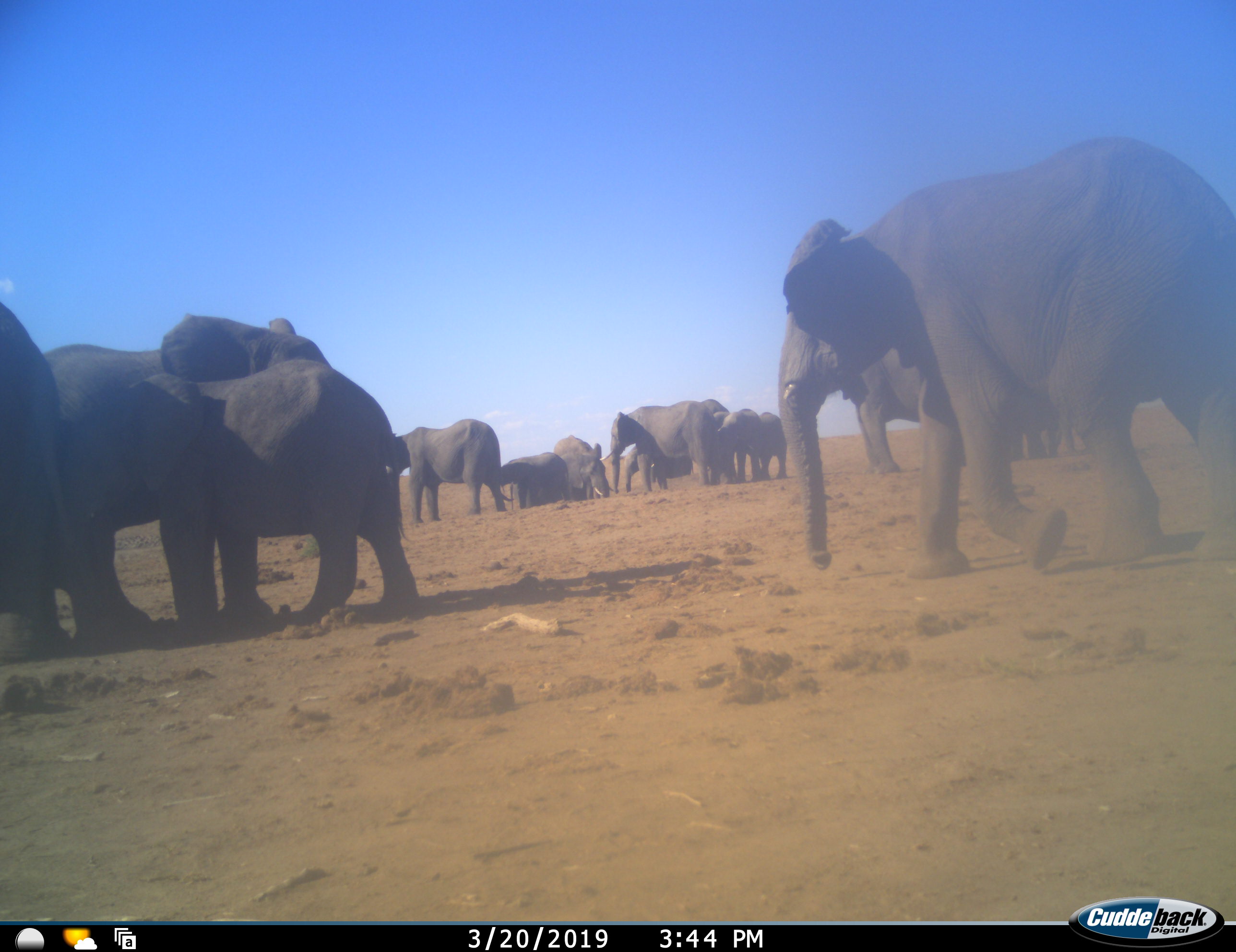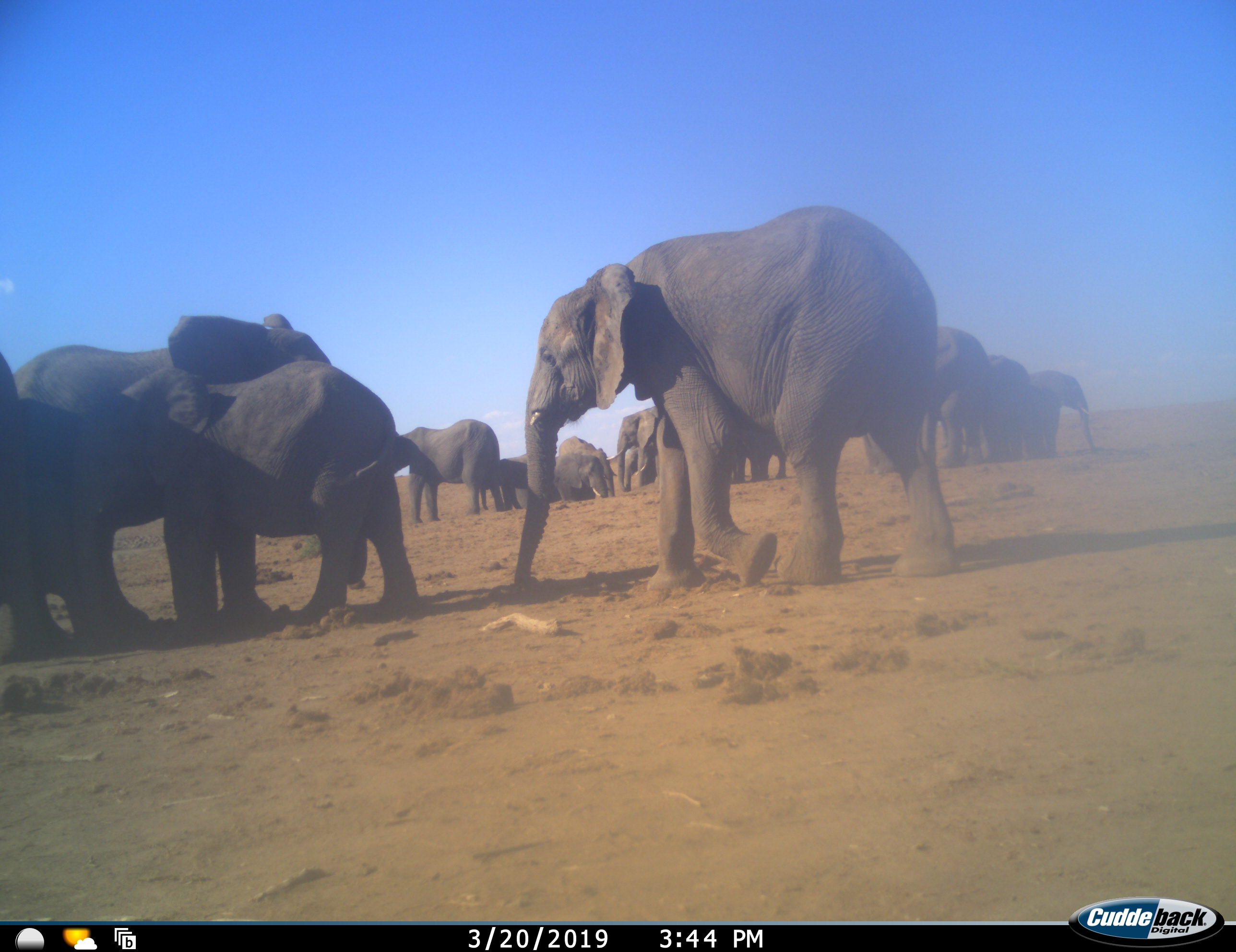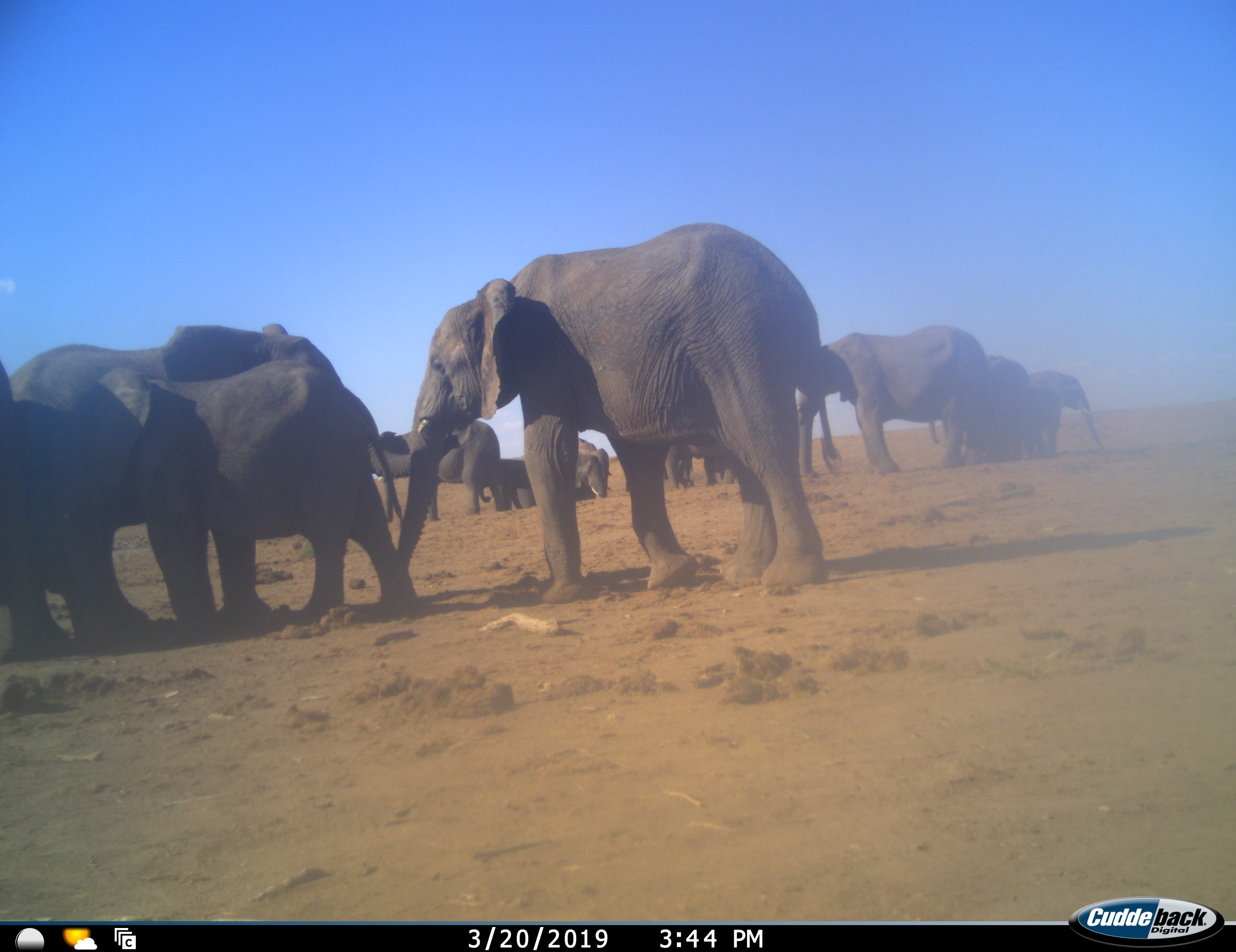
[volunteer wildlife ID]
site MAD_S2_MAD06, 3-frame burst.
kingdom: Animalia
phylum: Chordata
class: Mammalia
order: Proboscidea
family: Elephantidae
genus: Loxodonta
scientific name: Loxodonta africana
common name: african bush elephant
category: elephant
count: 11-50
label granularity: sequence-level